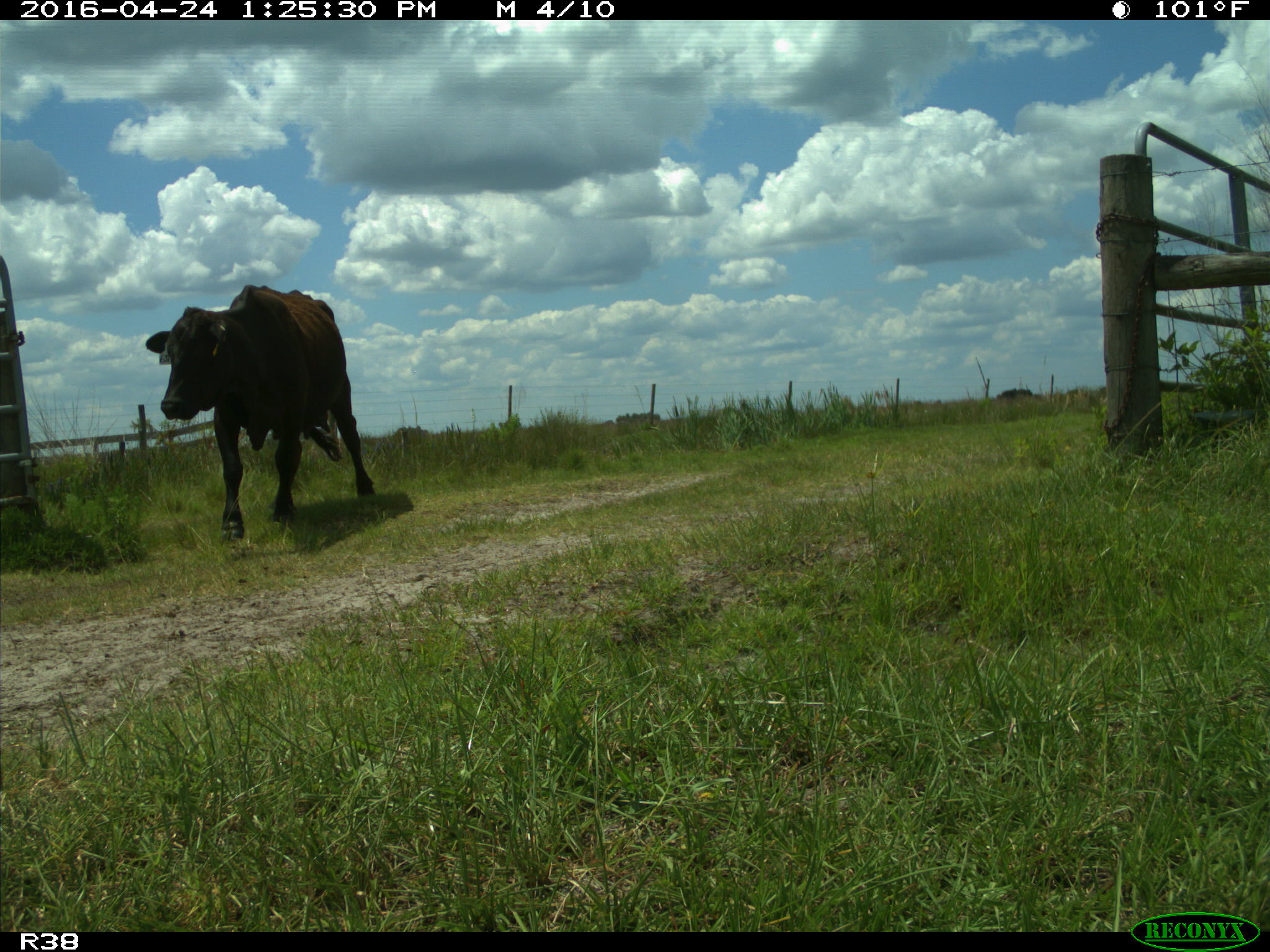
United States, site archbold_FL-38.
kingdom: Animalia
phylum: Chordata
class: Mammalia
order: Artiodactyla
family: Bovidae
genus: Bos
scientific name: Bos taurus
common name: domestic cow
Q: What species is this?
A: Bos taurus (domestic cow).